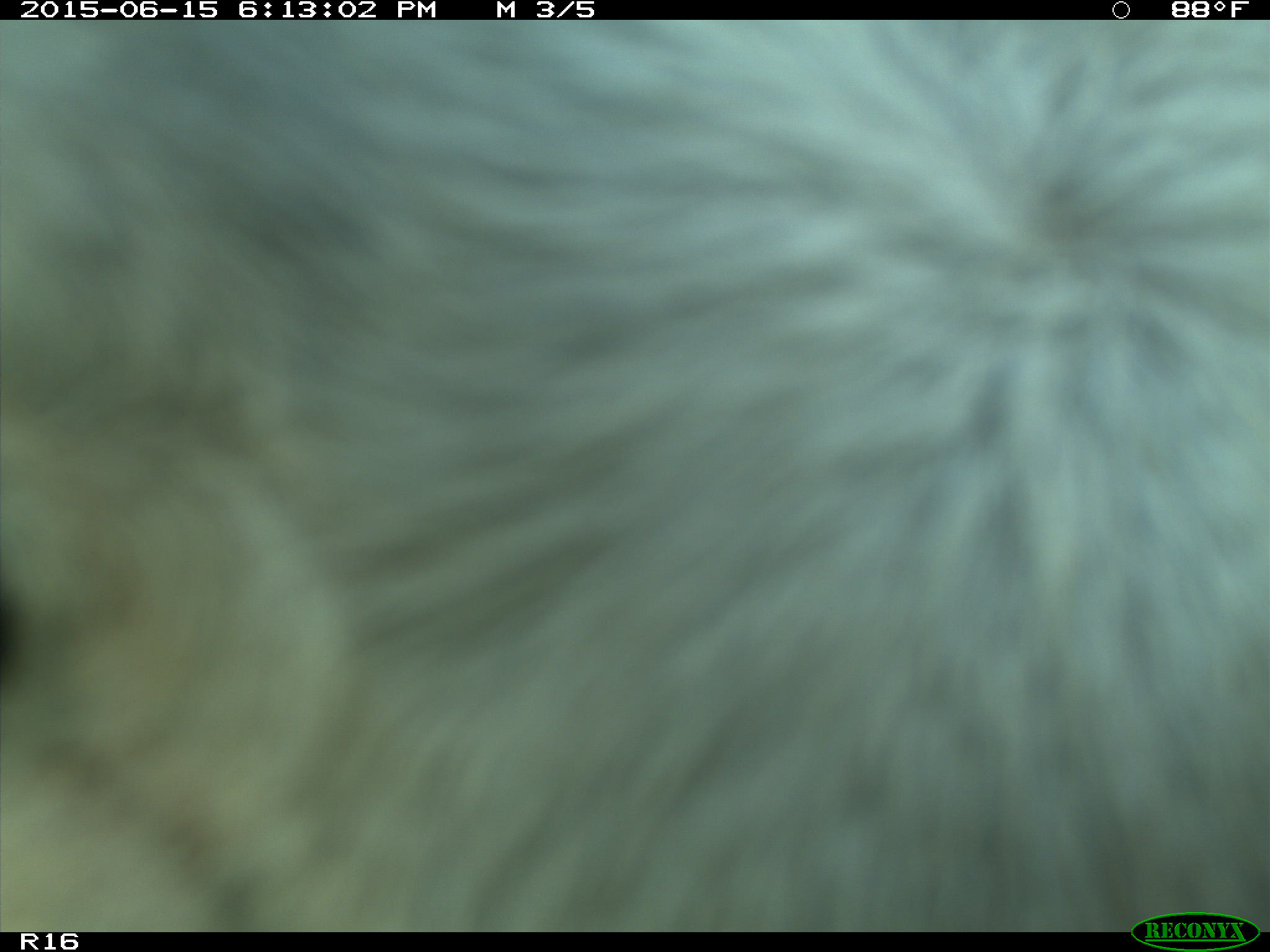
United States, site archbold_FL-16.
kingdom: Animalia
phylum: Chordata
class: Mammalia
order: Artiodactyla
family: Bovidae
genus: Bos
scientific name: Bos taurus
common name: domestic cow